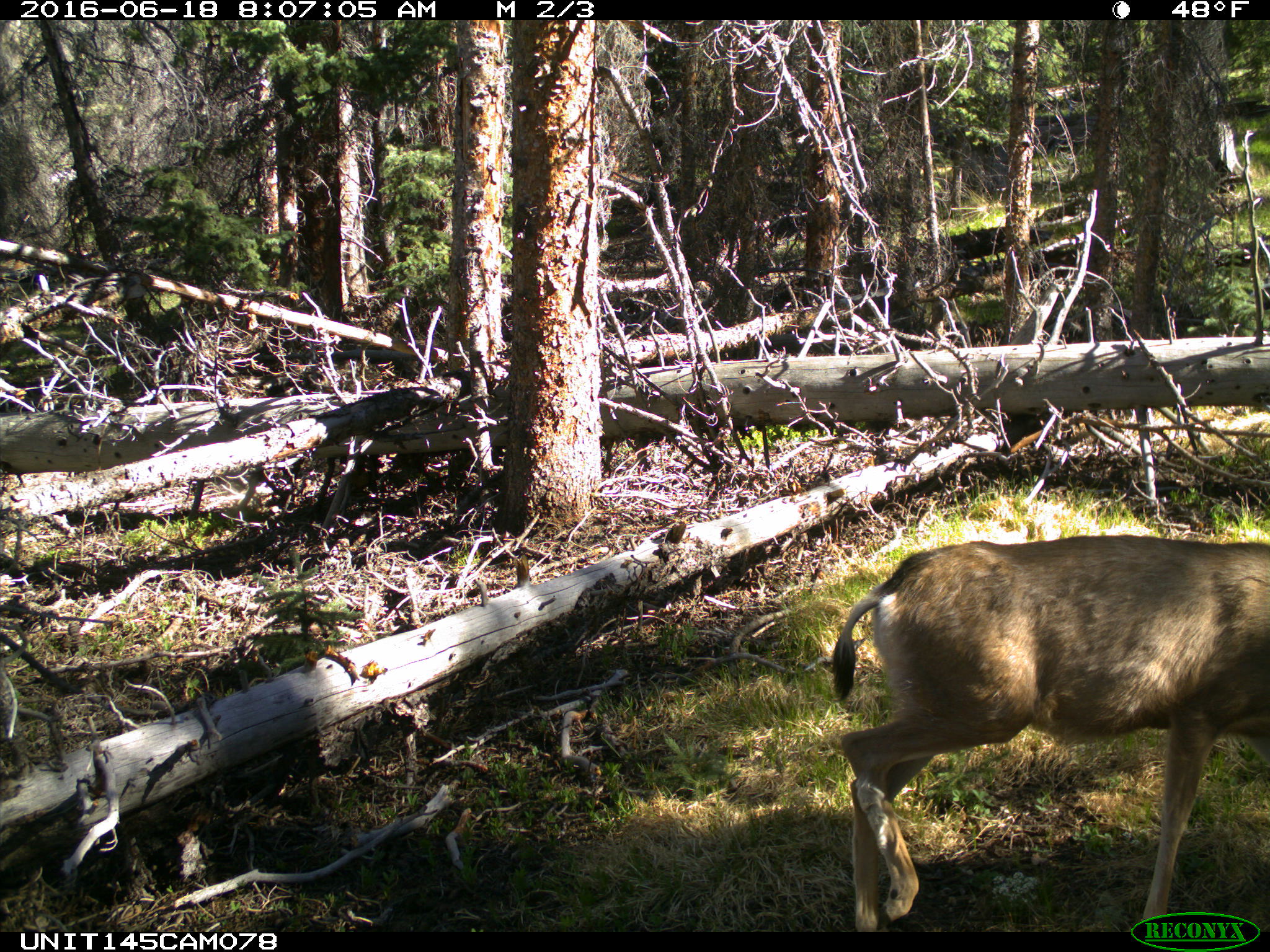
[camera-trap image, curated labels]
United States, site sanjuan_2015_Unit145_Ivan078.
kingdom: Animalia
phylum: Chordata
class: Mammalia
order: Artiodactyla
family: Cervidae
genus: Odocoileus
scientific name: Odocoileus hemionus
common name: mule deer